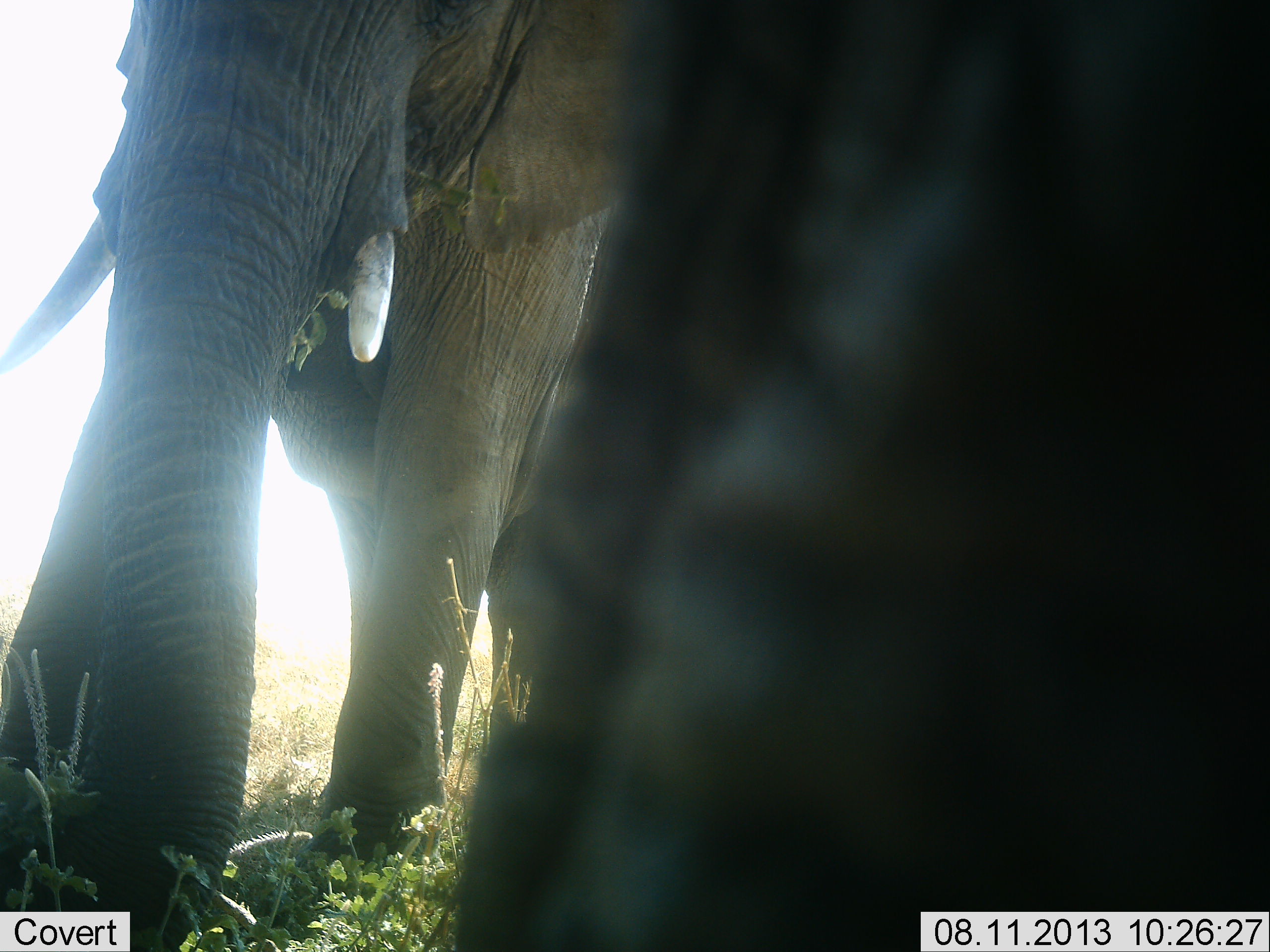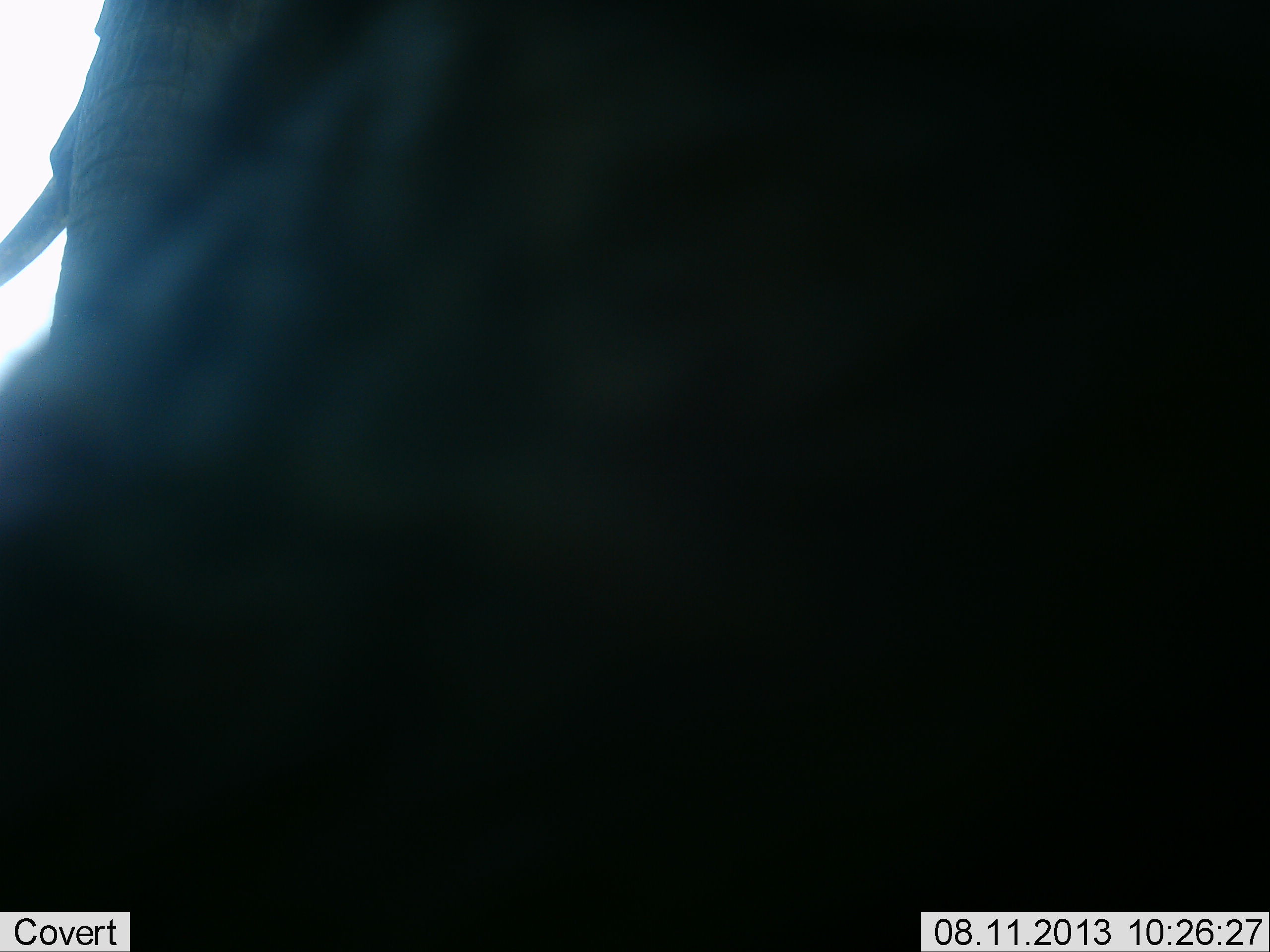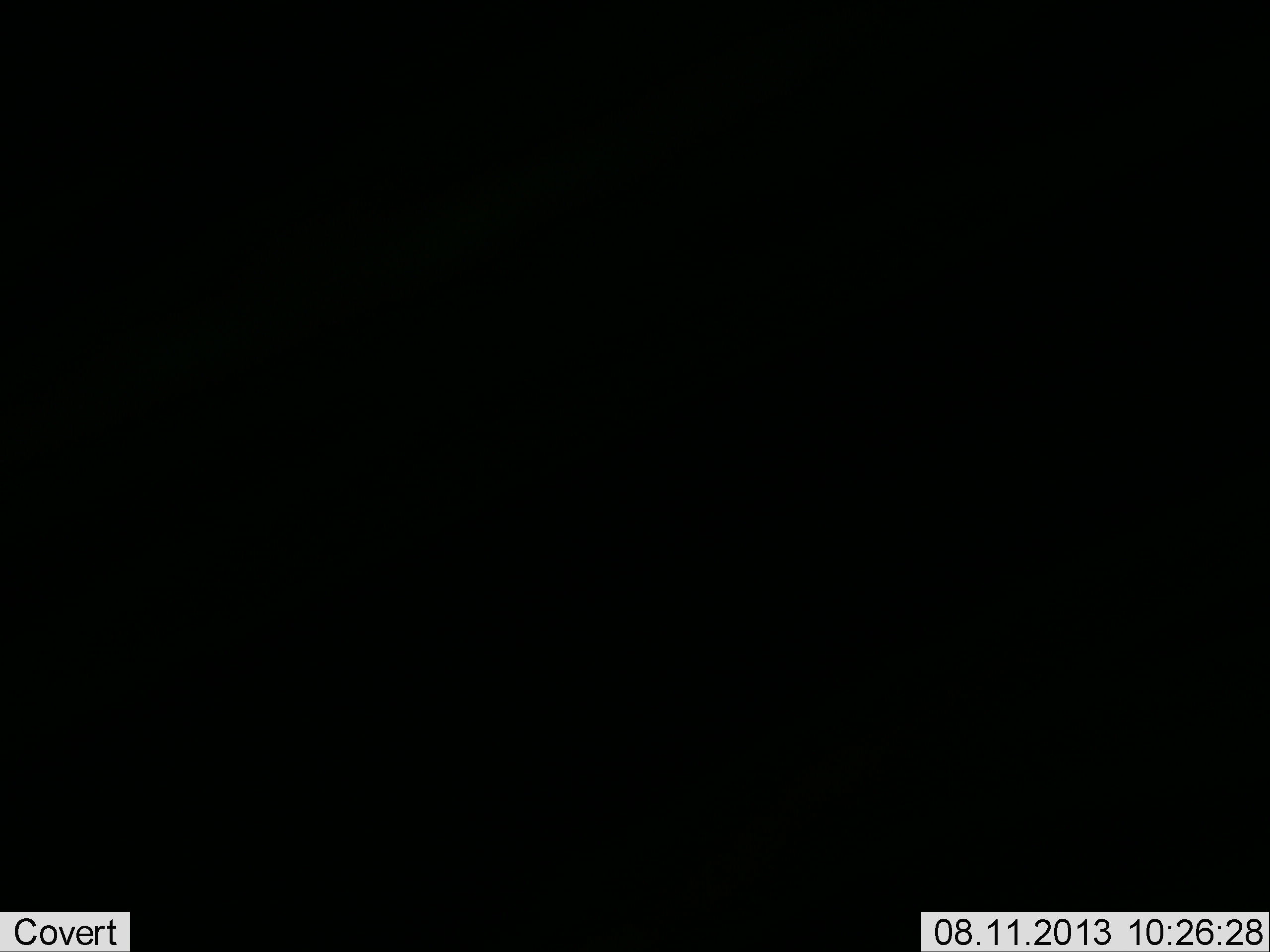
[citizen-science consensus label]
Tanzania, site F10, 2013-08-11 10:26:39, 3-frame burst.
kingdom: Animalia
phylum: Chordata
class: Mammalia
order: Proboscidea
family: Elephantidae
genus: Loxodonta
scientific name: Loxodonta africana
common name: african bush elephant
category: elephant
Elephant (african bush elephant) (Loxodonta africana), count 2. Behavior (volunteer vote fractions): standing 55%, resting 0%, moving 41%, interacting 5%. Young present (vote fraction): 0%. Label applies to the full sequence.